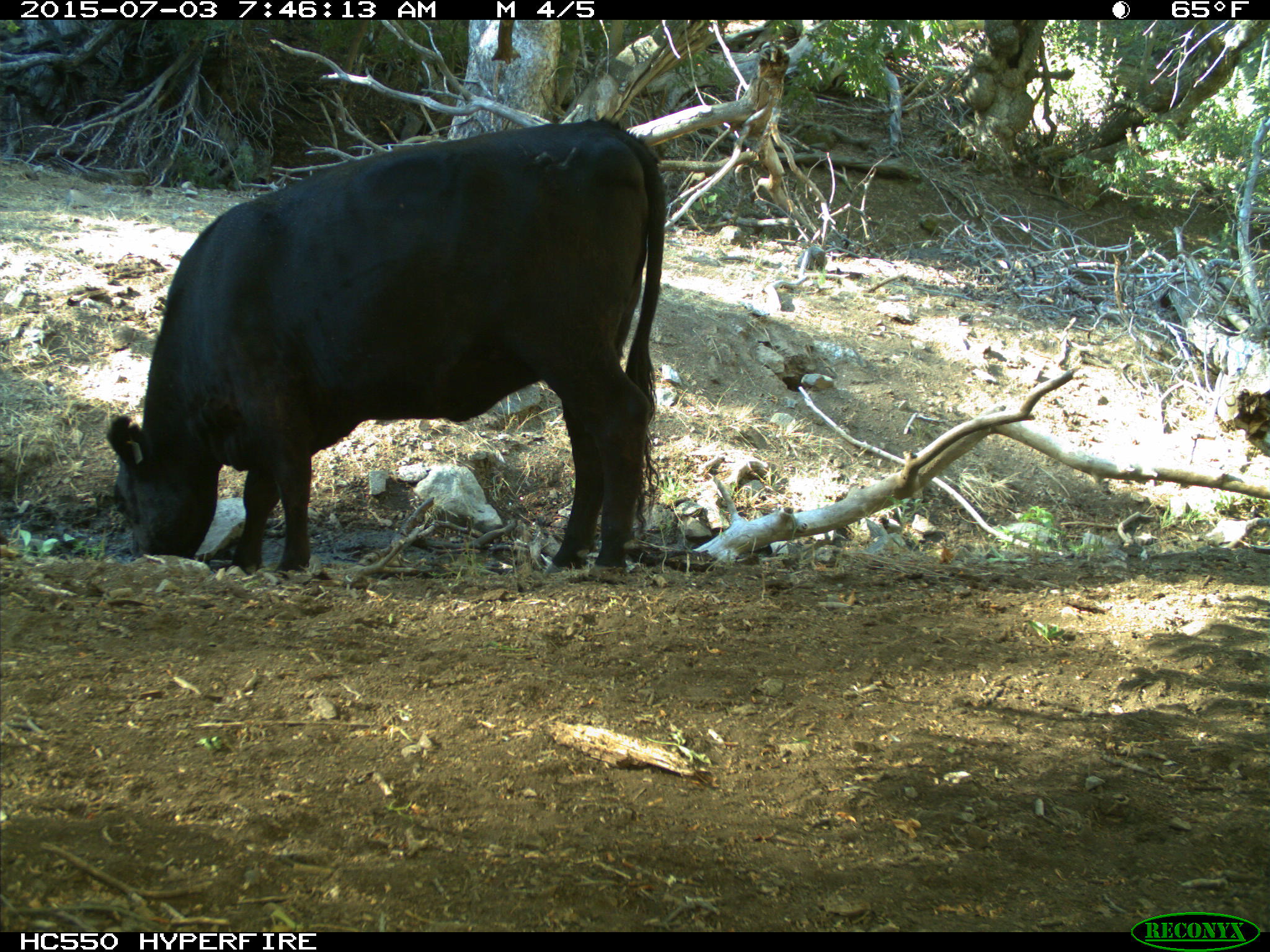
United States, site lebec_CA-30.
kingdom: Animalia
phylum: Chordata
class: Mammalia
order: Artiodactyla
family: Bovidae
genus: Bos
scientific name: Bos taurus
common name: domestic cow